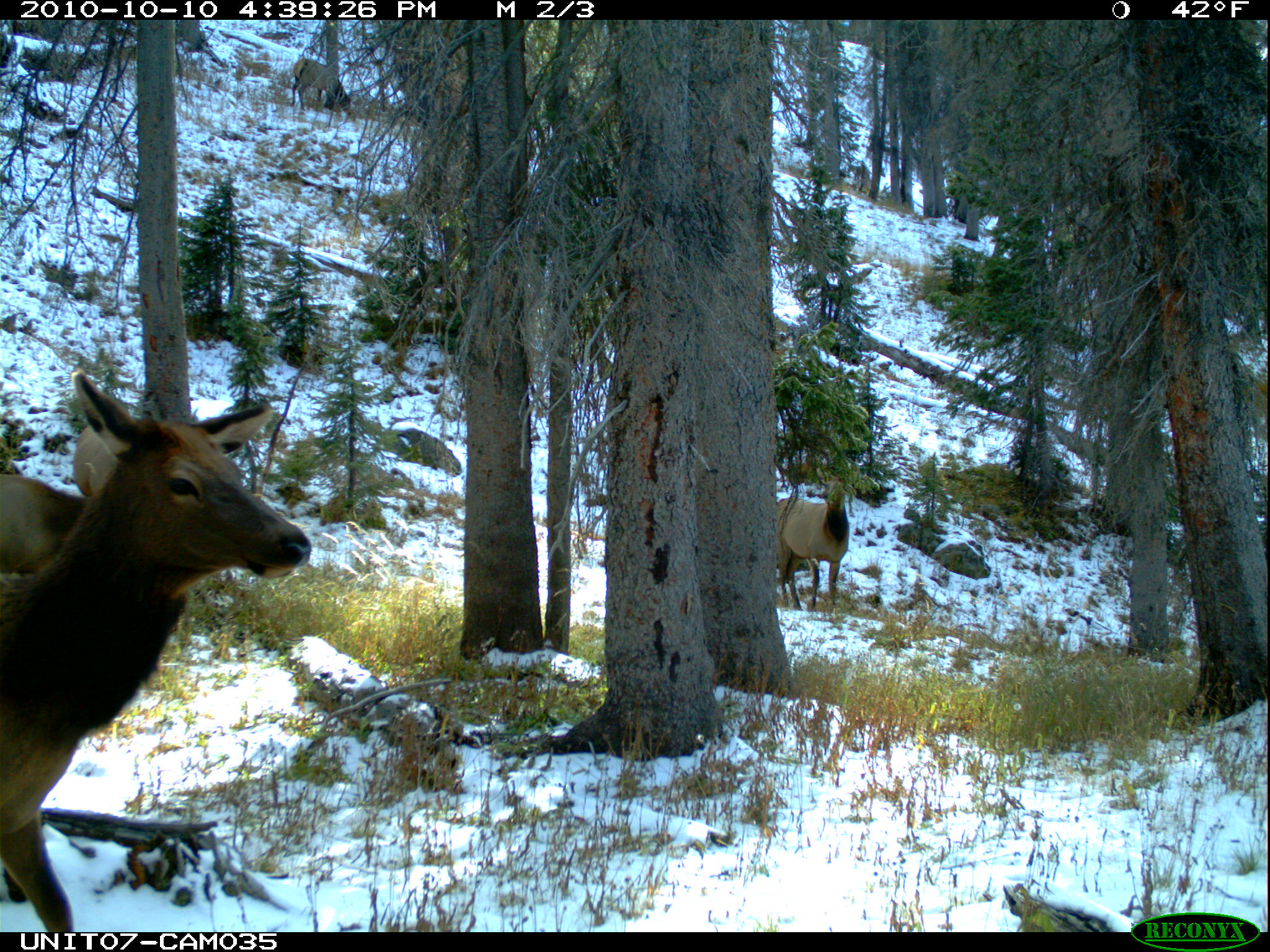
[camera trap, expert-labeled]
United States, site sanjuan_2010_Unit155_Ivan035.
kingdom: Animalia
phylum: Chordata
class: Mammalia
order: Artiodactyla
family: Cervidae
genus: Cervus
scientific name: Cervus elaphus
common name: red deer